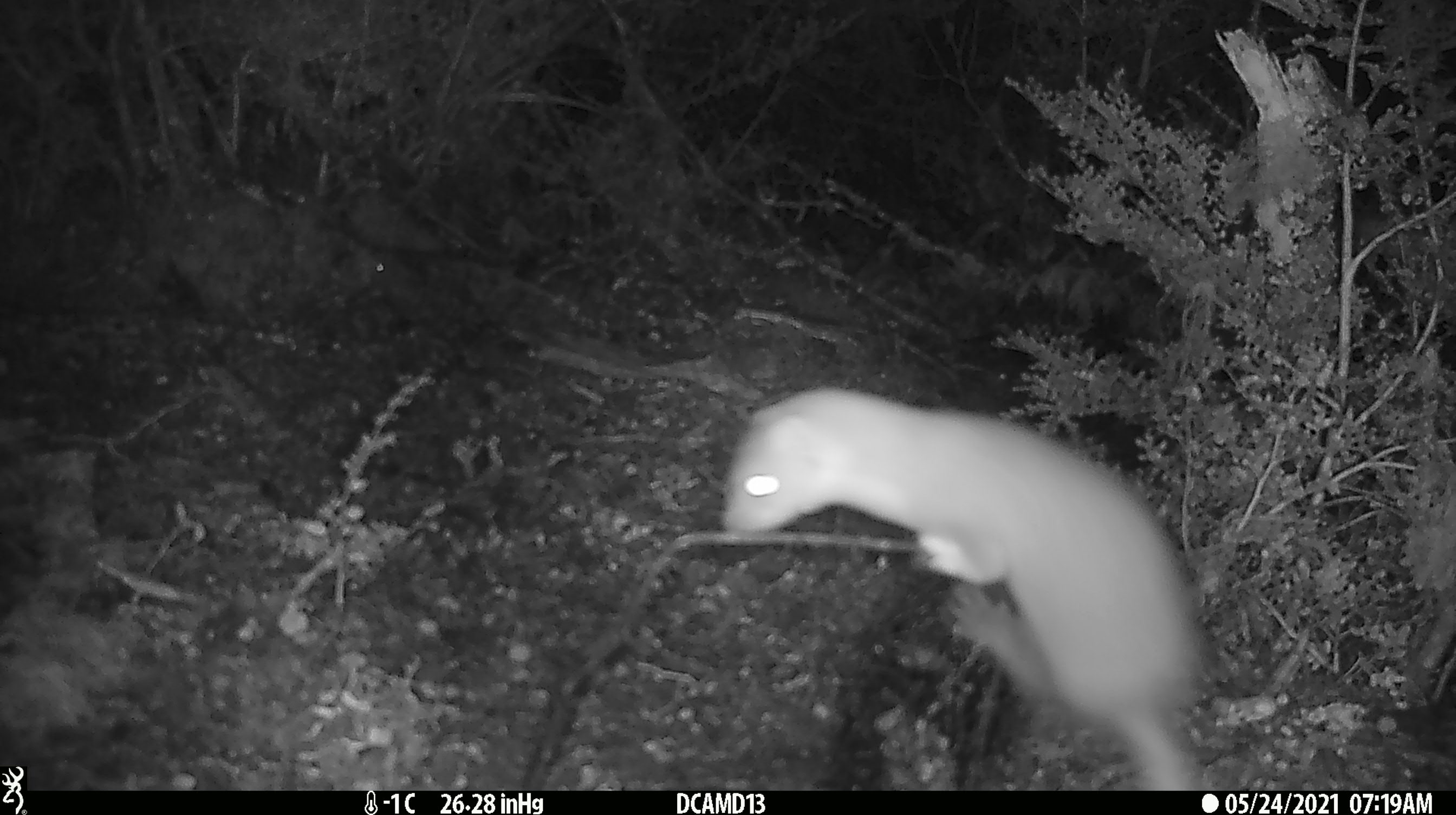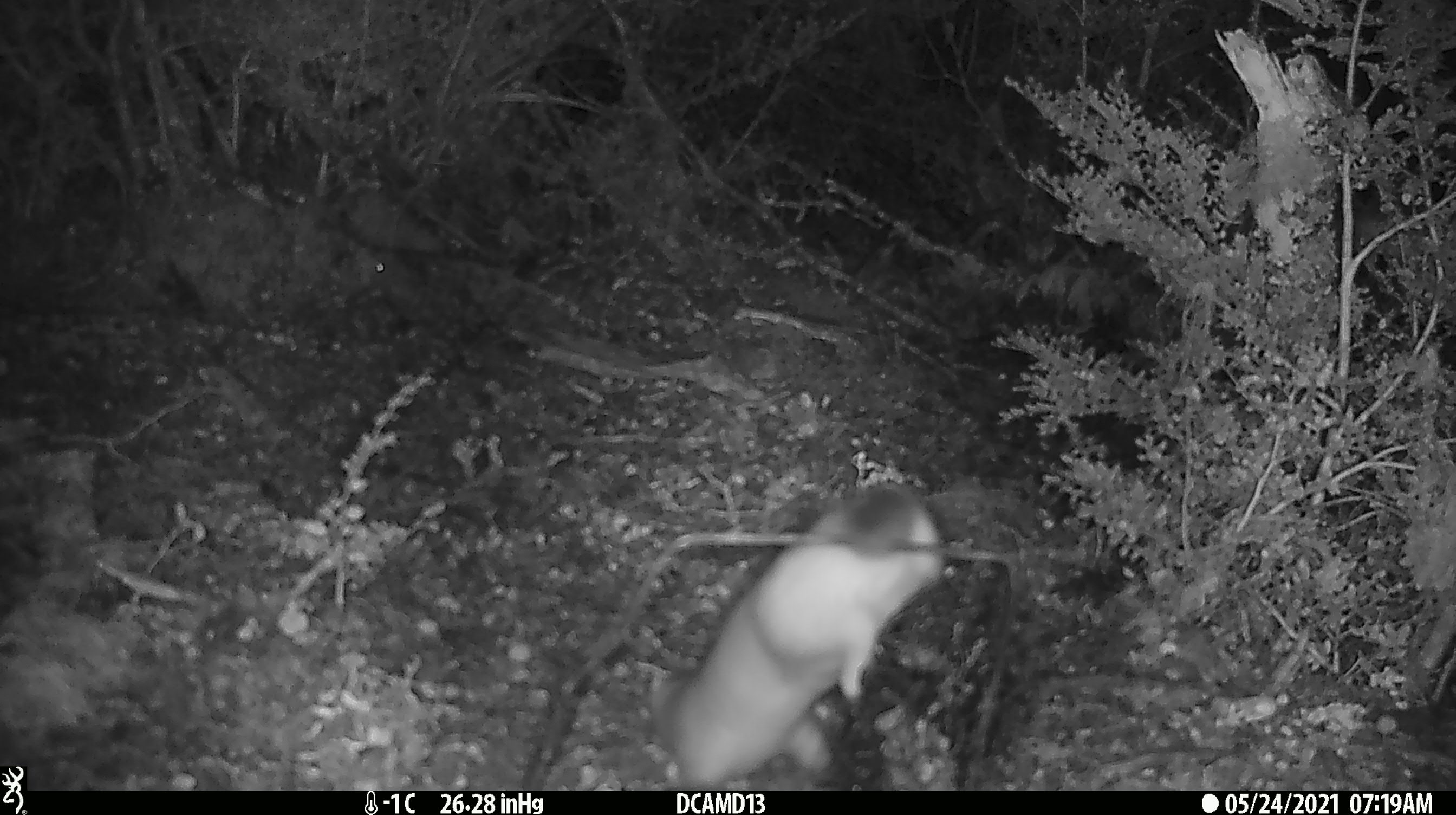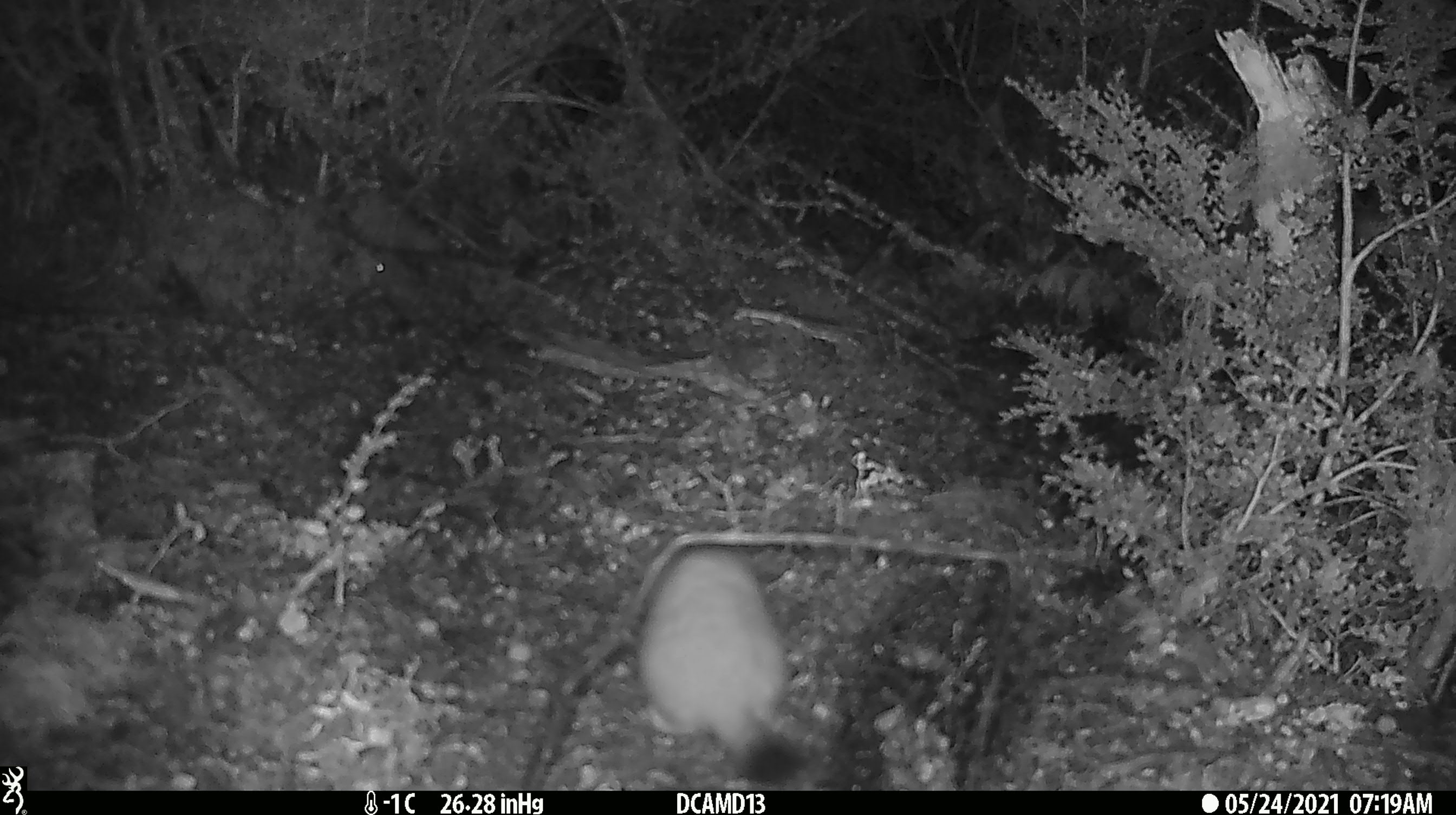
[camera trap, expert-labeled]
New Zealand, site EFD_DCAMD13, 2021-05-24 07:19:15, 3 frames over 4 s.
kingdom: Animalia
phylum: Chordata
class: Mammalia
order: Carnivora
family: Mustelidae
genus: Mustela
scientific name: Mustela erminea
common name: stoat